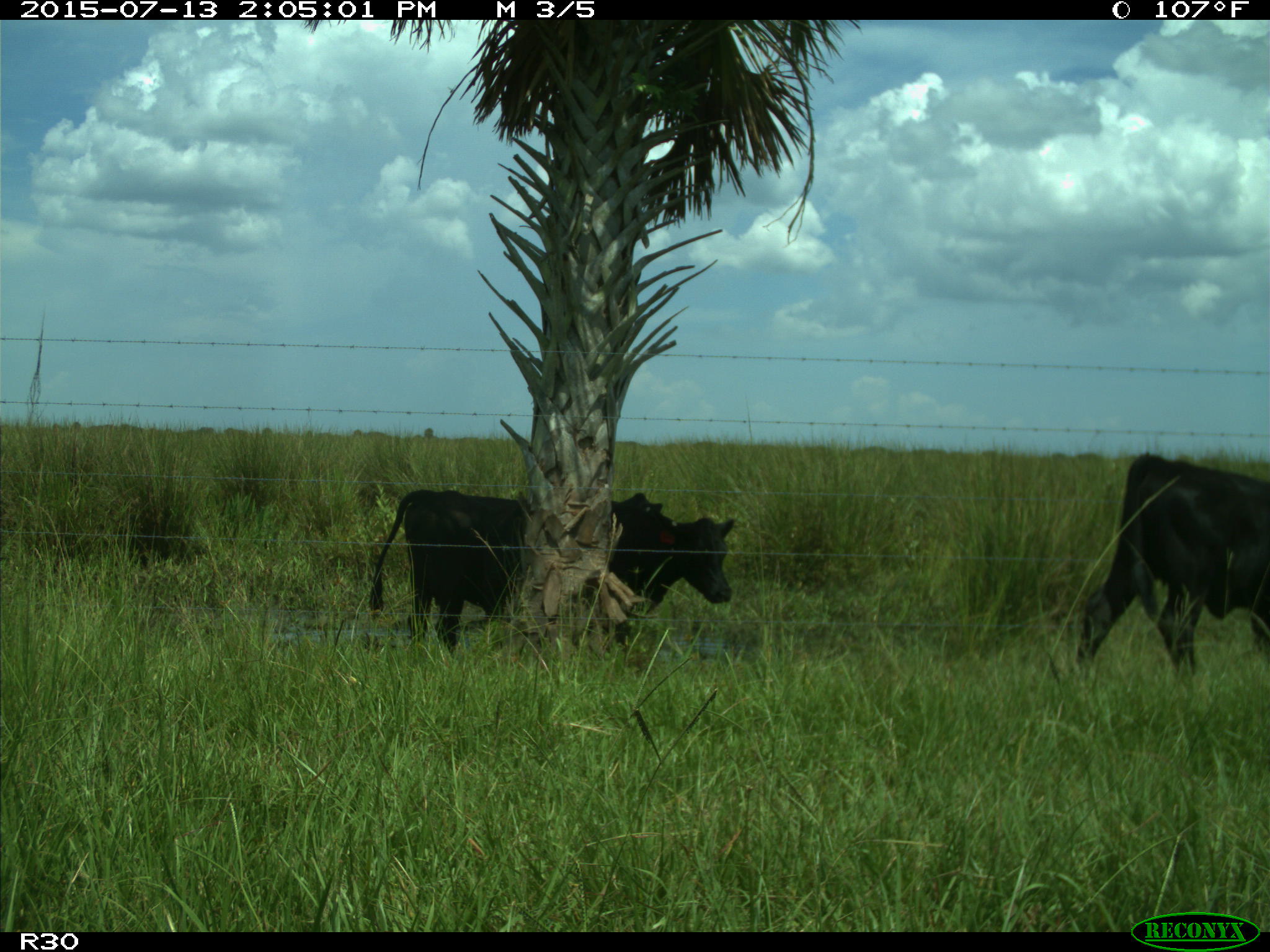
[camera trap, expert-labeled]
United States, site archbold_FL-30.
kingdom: Animalia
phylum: Chordata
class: Mammalia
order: Artiodactyla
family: Bovidae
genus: Bos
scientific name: Bos taurus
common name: domestic cow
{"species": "Bos taurus (domestic cow)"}